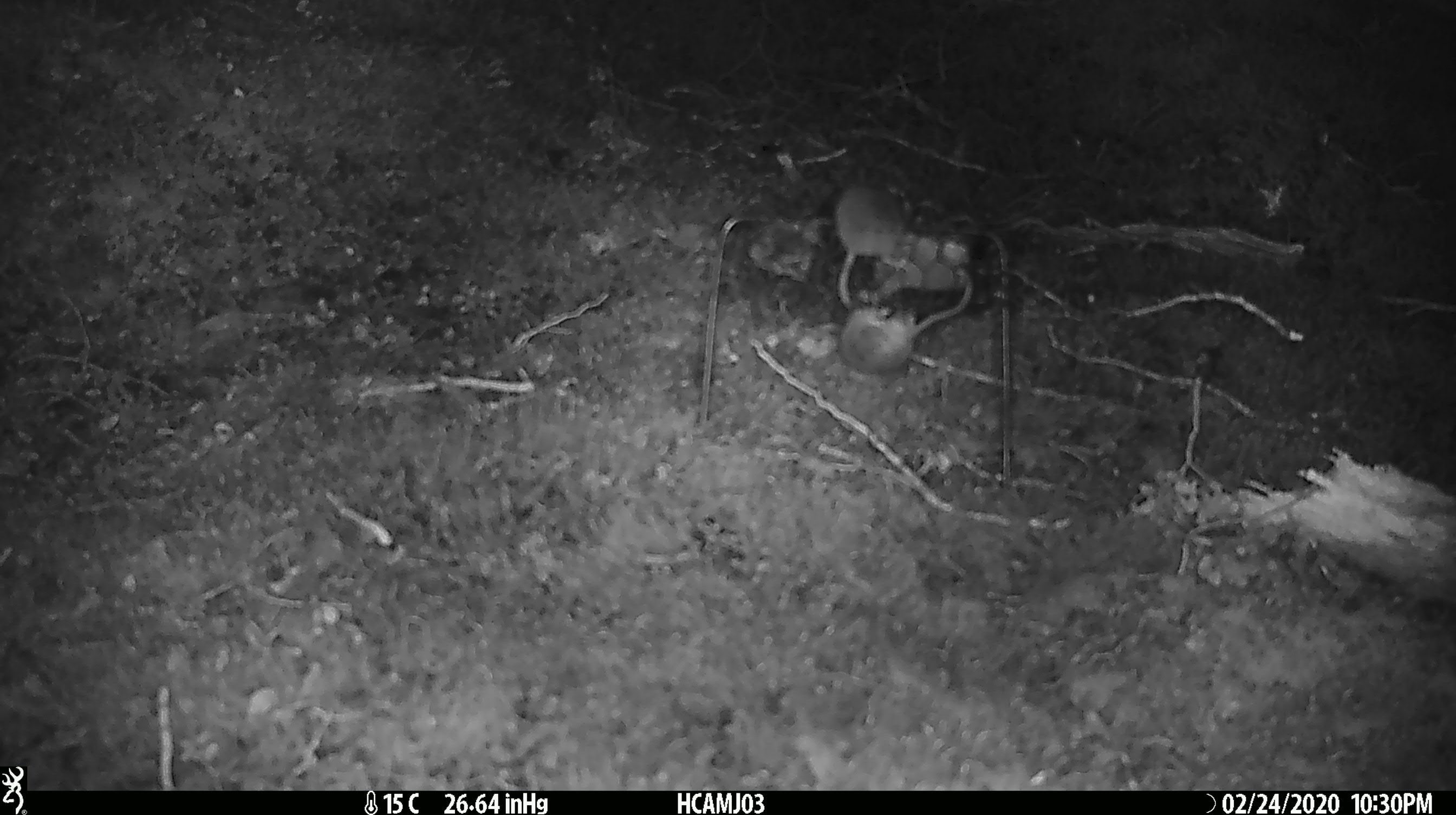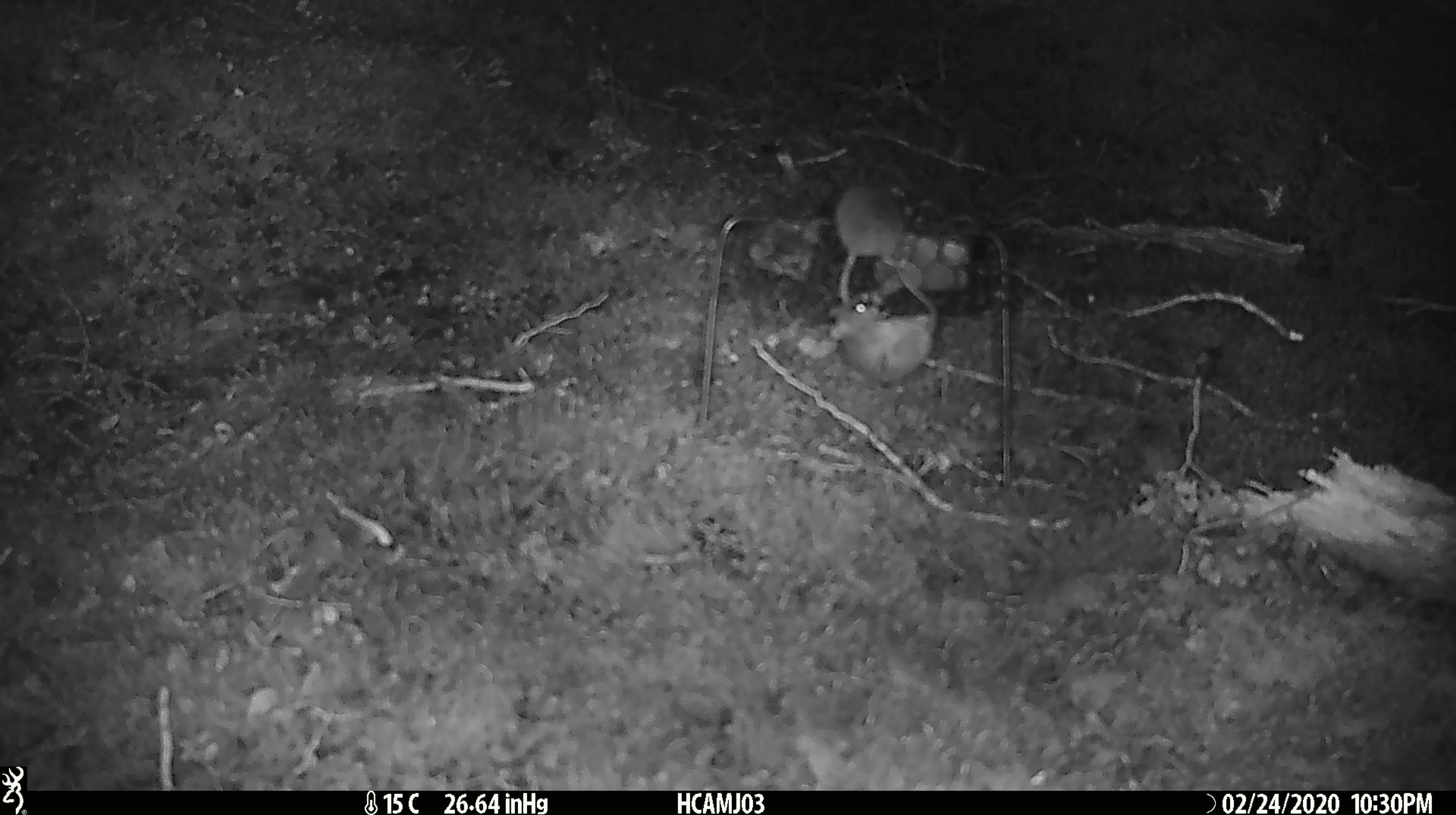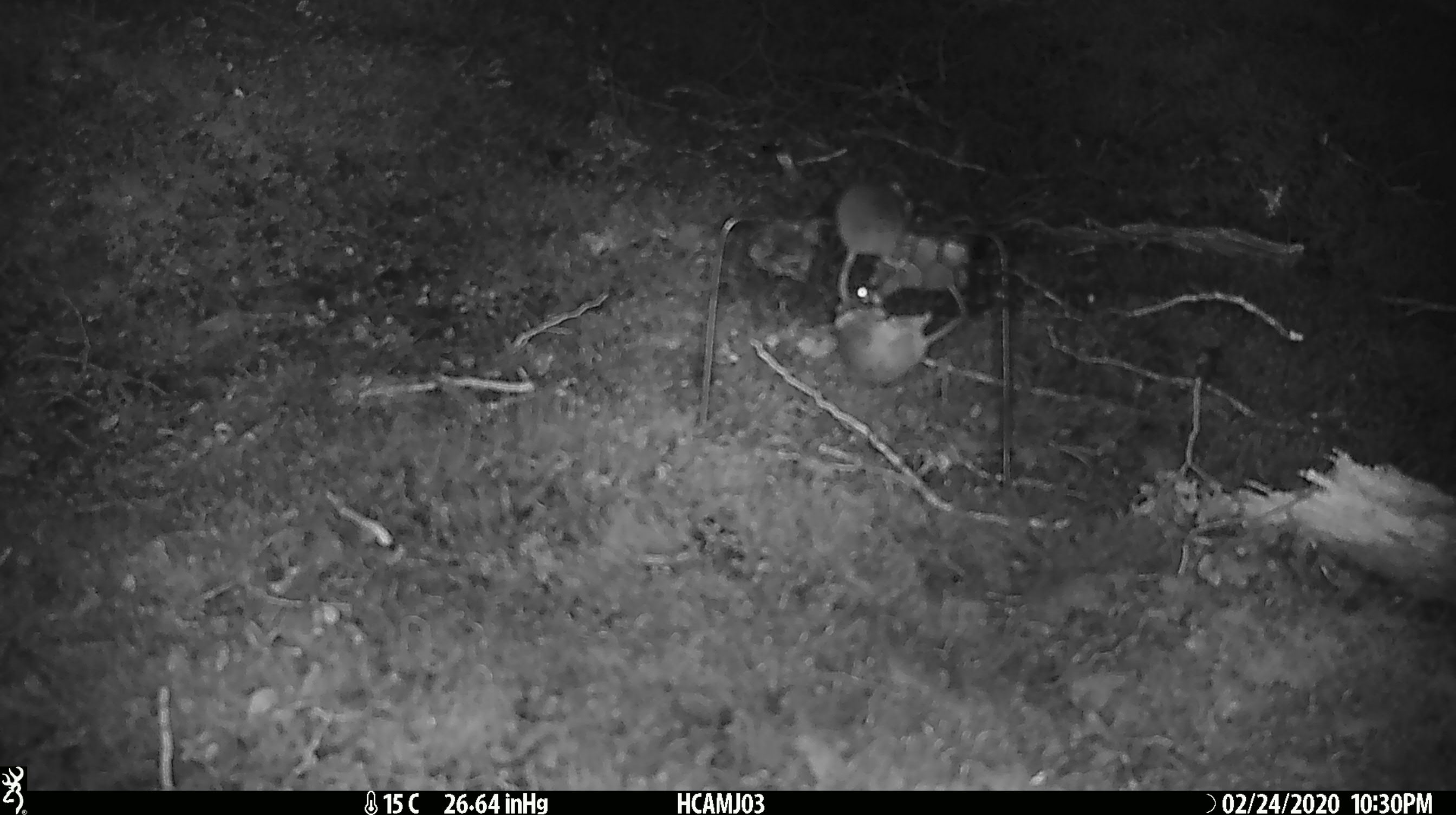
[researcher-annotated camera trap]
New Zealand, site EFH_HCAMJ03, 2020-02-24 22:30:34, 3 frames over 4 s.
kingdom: Animalia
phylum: Chordata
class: Mammalia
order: Rodentia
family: Muridae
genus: Mus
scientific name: Mus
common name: mouse